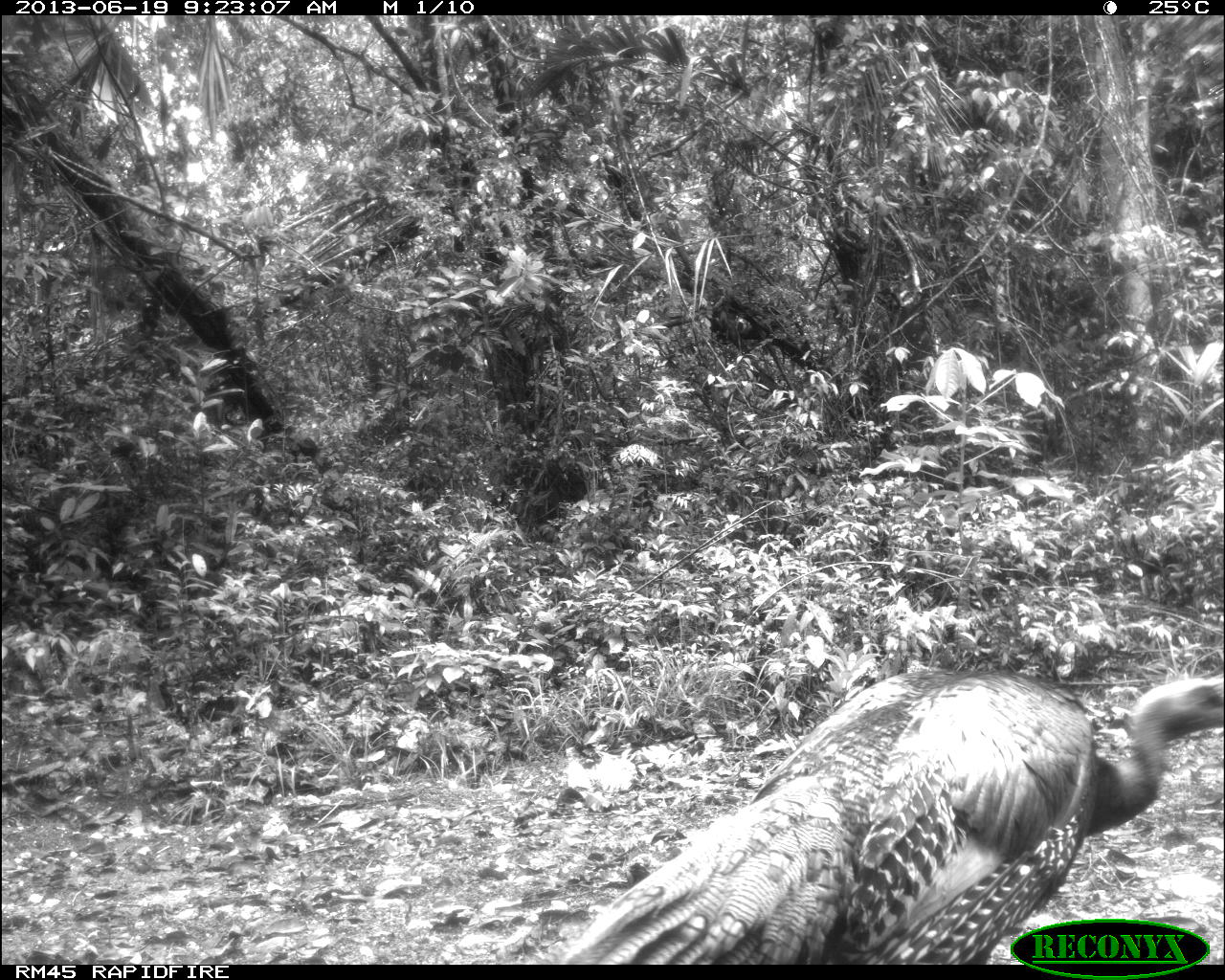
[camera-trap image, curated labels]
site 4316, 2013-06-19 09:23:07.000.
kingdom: Animalia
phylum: Chordata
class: Aves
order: Galliformes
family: Phasianidae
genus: Meleagris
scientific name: Meleagris ocellata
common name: ocellated turkey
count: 1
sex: male